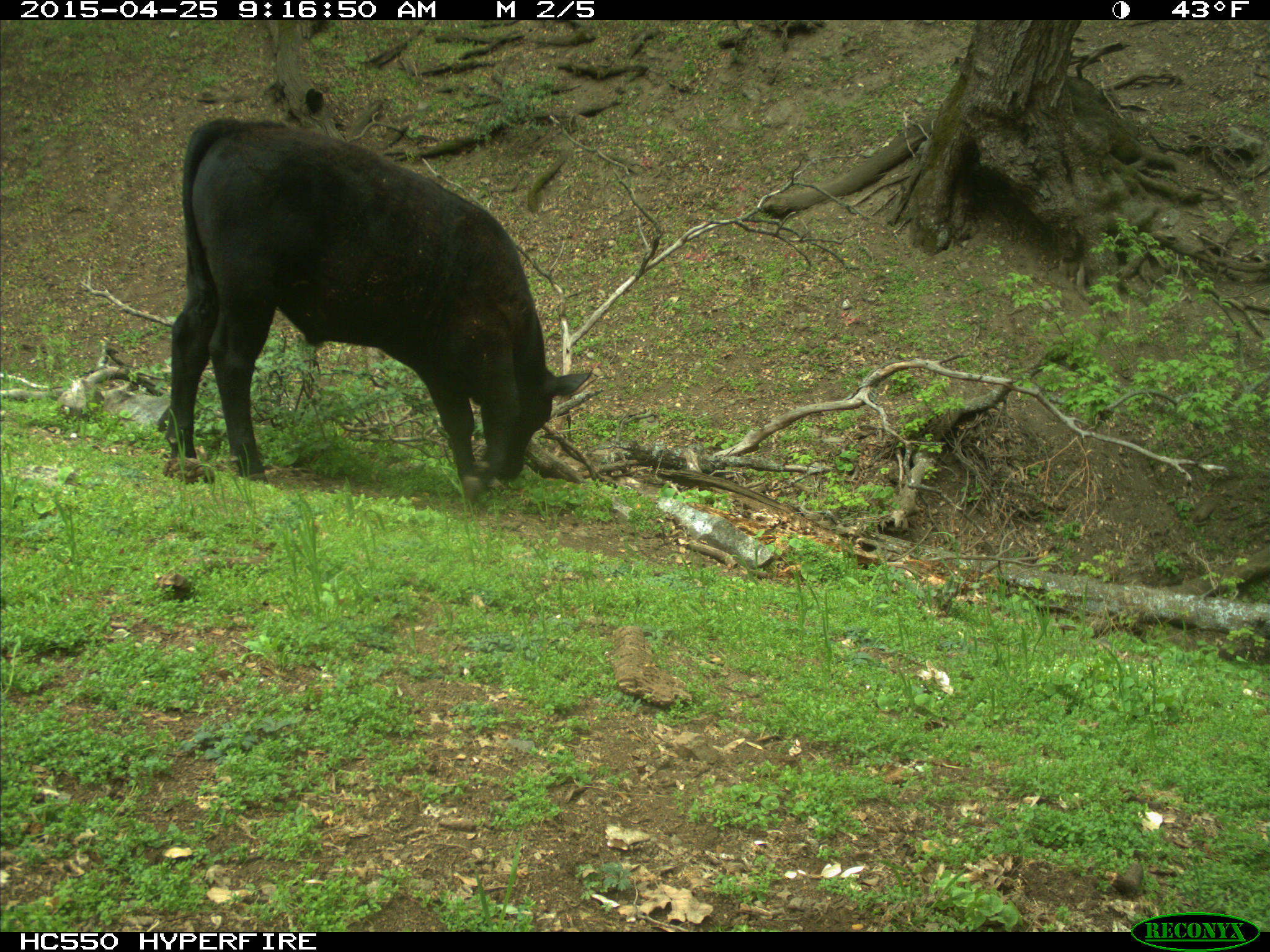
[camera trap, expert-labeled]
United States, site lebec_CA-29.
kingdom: Animalia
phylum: Chordata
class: Mammalia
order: Artiodactyla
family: Bovidae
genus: Bos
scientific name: Bos taurus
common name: domestic cow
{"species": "Bos taurus (domestic cow)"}